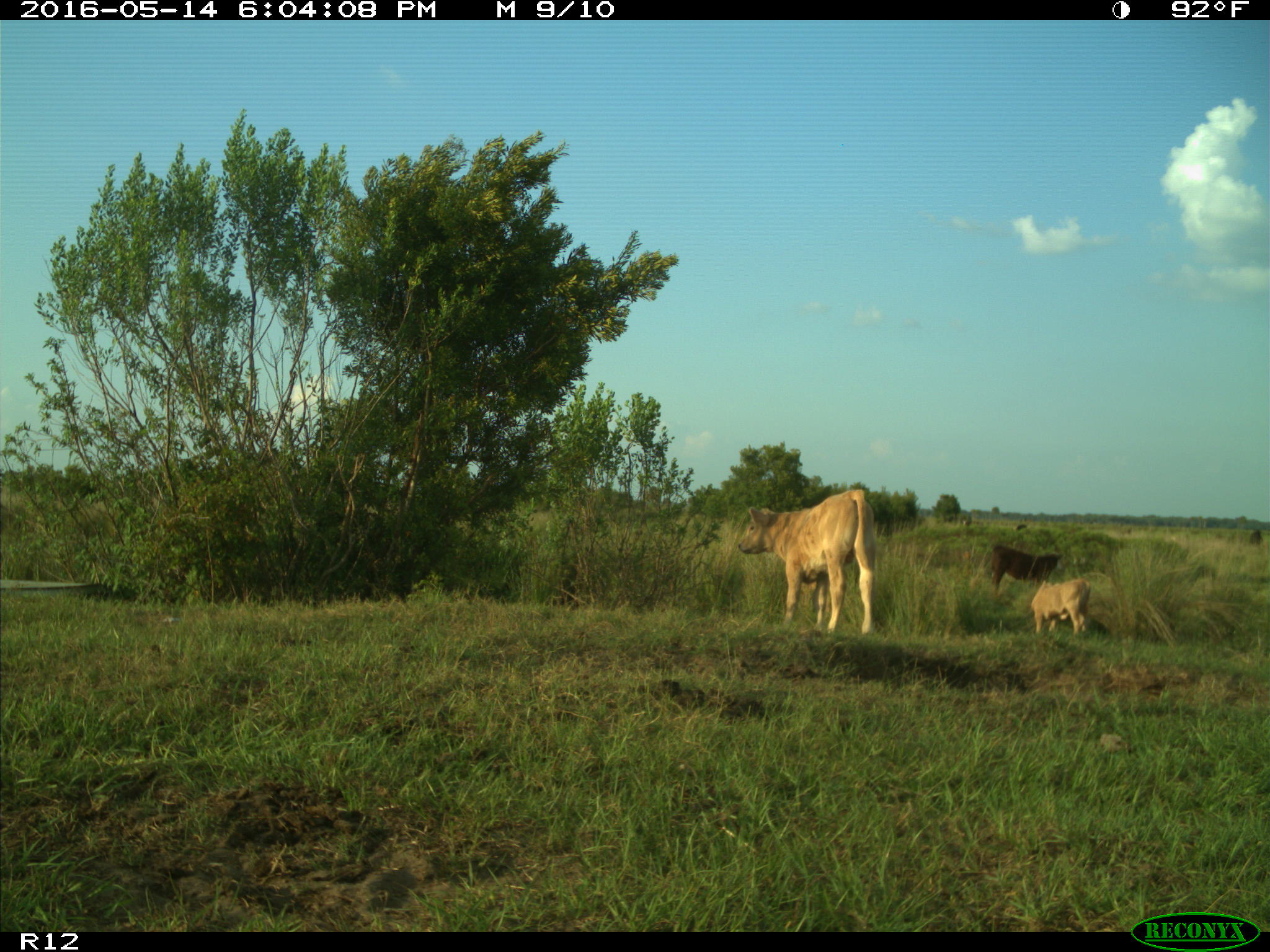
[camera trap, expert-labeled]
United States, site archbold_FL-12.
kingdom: Animalia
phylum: Chordata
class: Mammalia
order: Artiodactyla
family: Bovidae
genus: Bos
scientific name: Bos taurus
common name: domestic cow